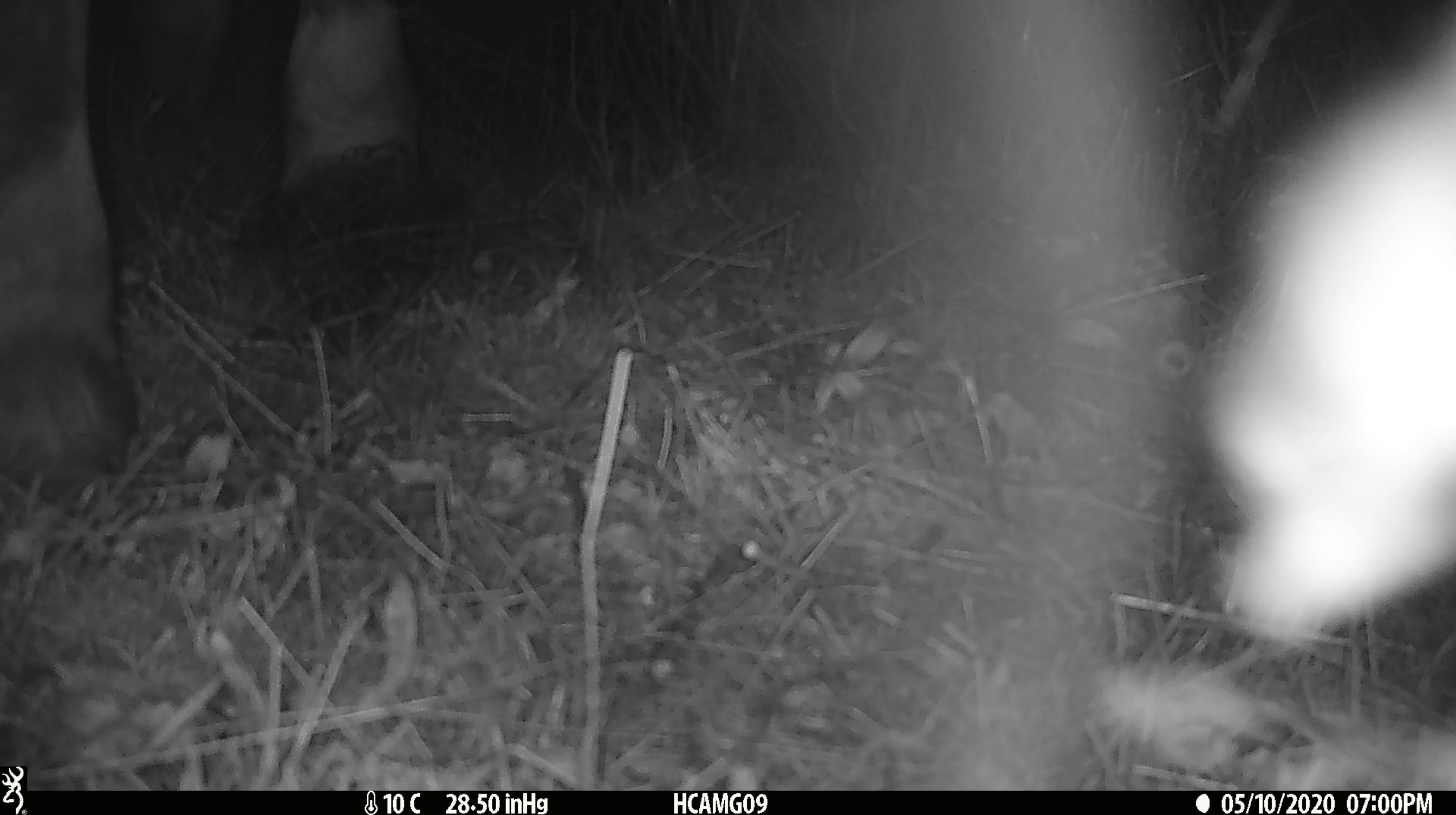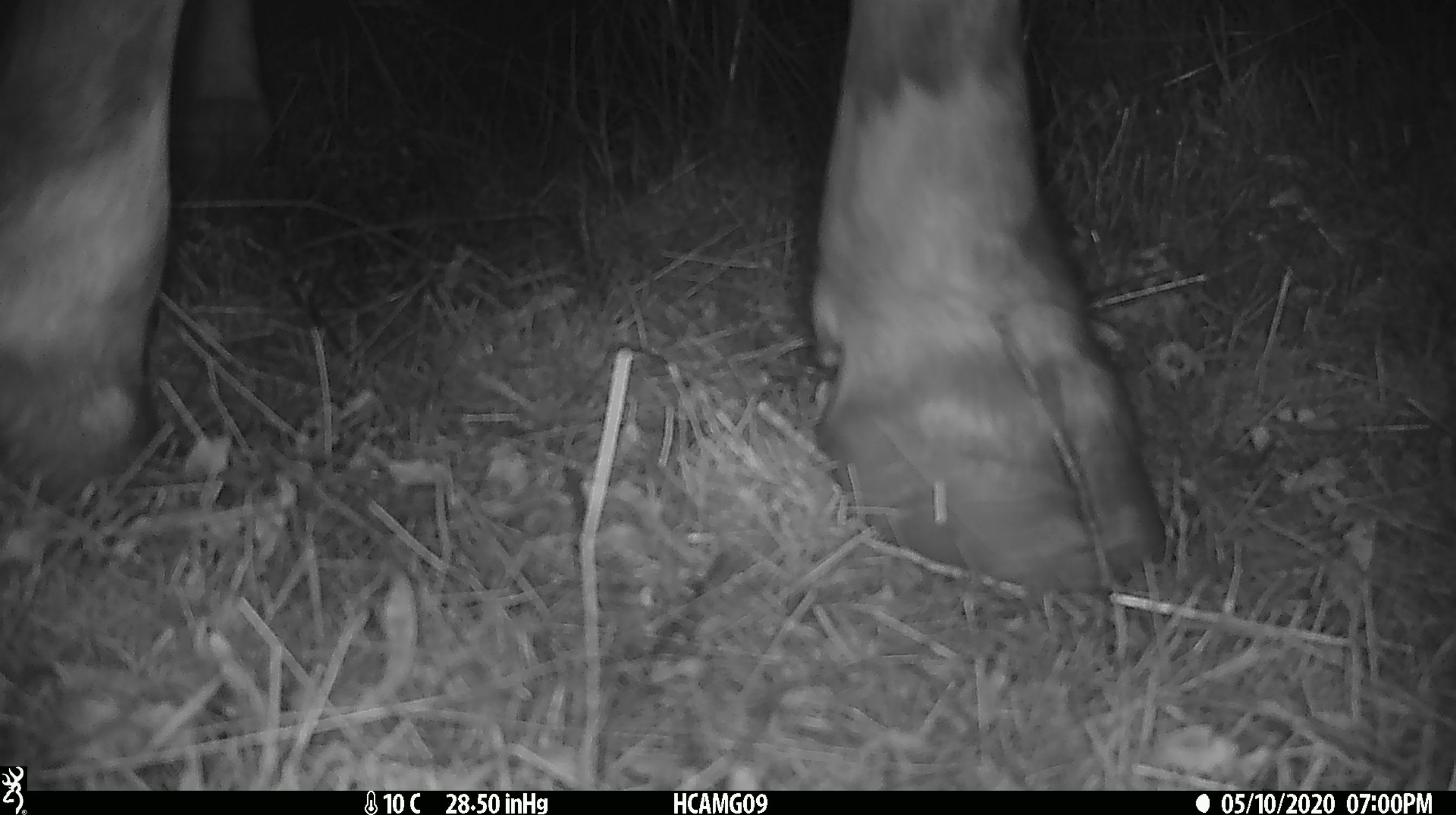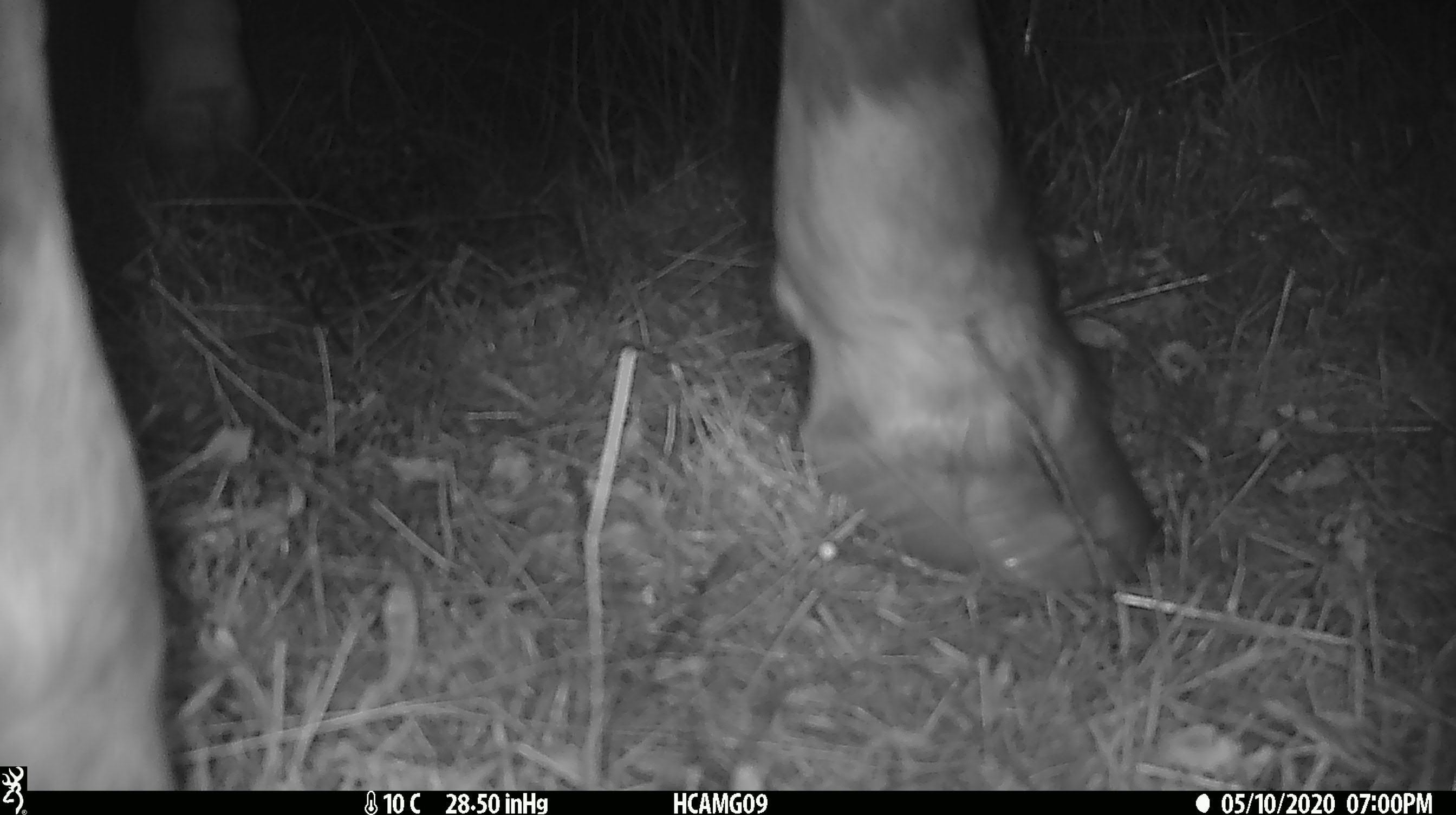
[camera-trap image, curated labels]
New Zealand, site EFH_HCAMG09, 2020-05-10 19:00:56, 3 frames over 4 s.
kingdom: Animalia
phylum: Chordata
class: Mammalia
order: Artiodactyla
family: Bovidae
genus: Bos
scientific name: Bos taurus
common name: domestic cow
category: cow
Cow (domestic cow) (Bos taurus).